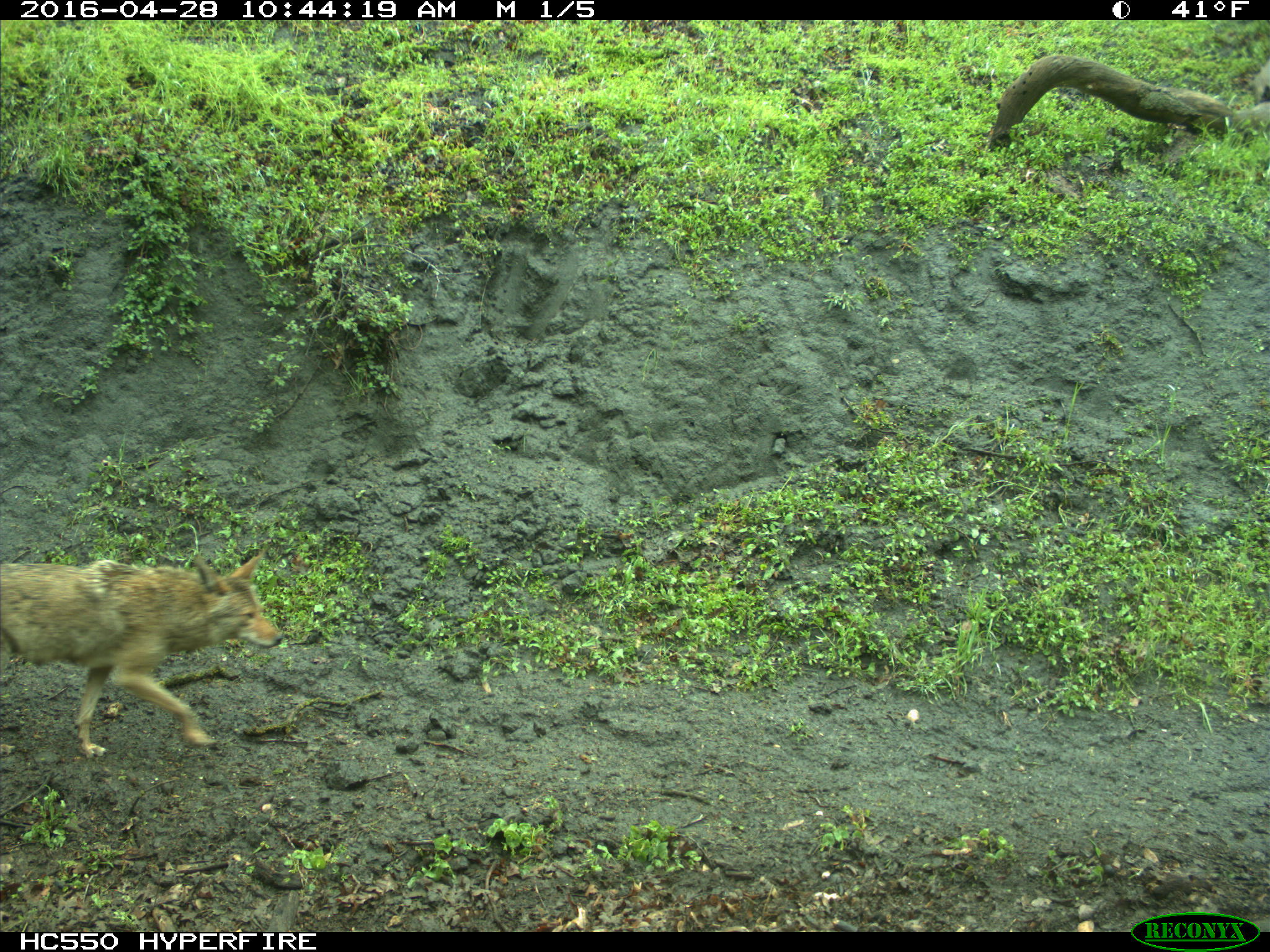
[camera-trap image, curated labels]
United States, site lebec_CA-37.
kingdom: Animalia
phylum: Chordata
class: Mammalia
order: Carnivora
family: Canidae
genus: Canis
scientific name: Canis latrans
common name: coyote